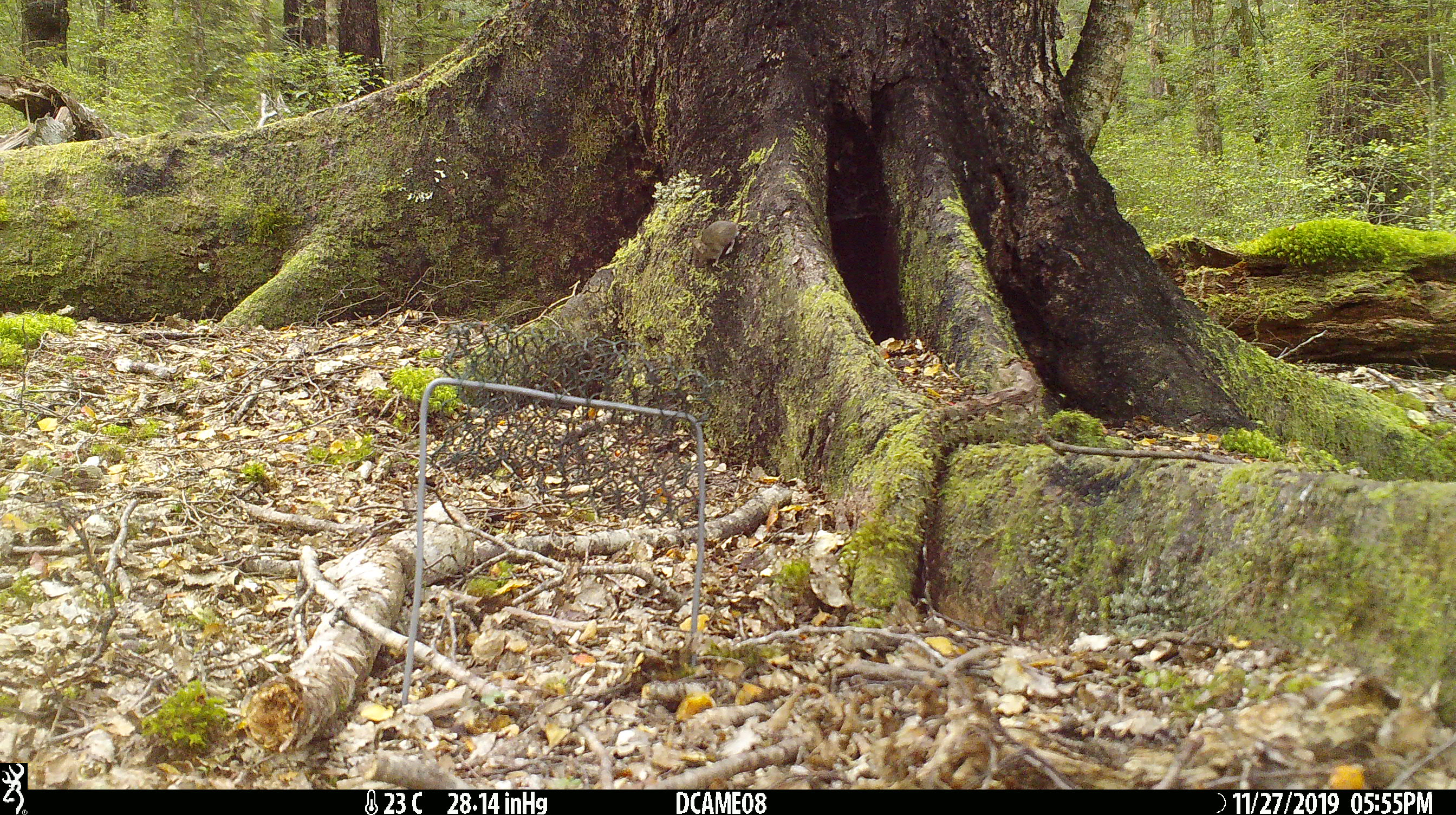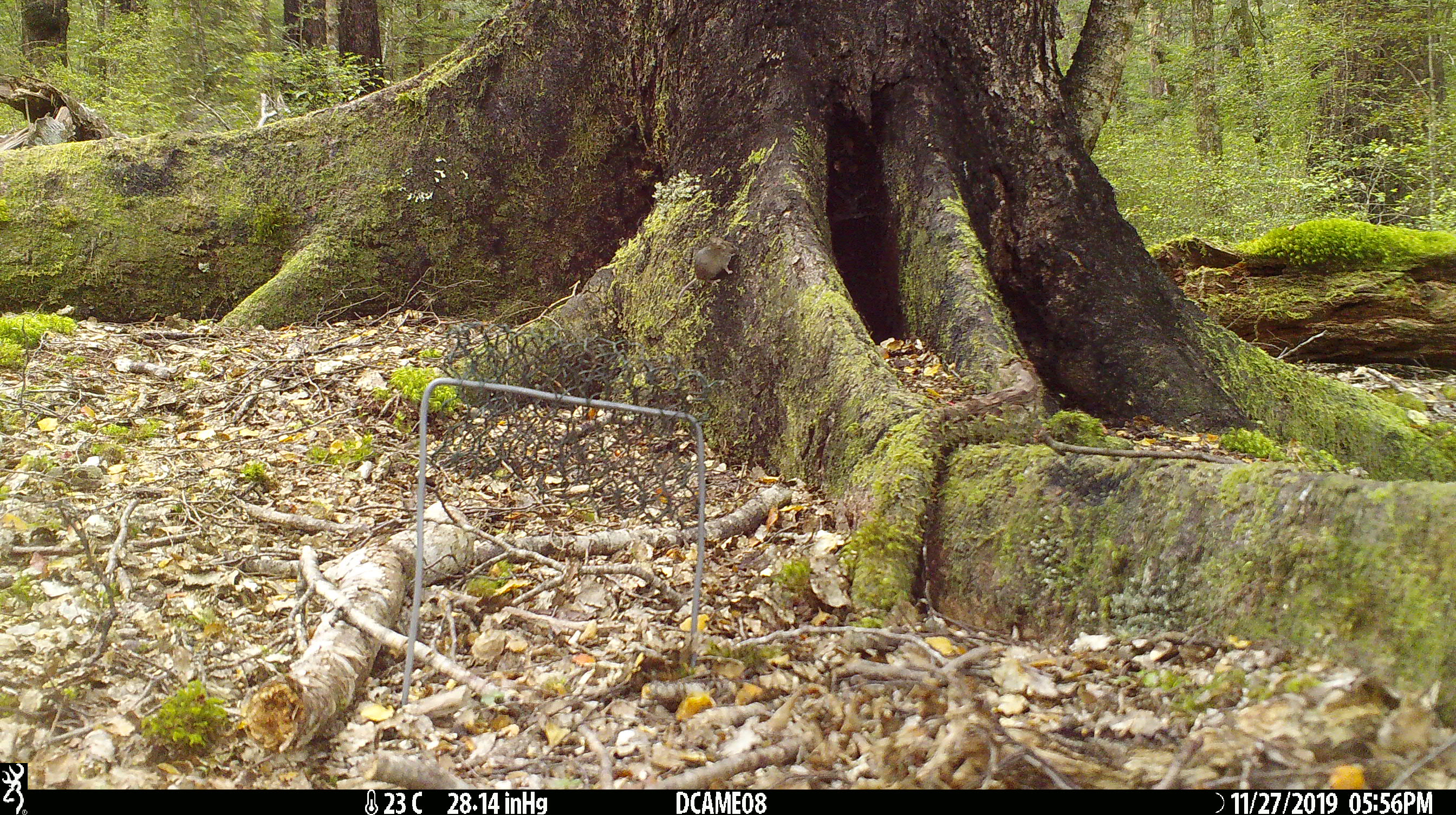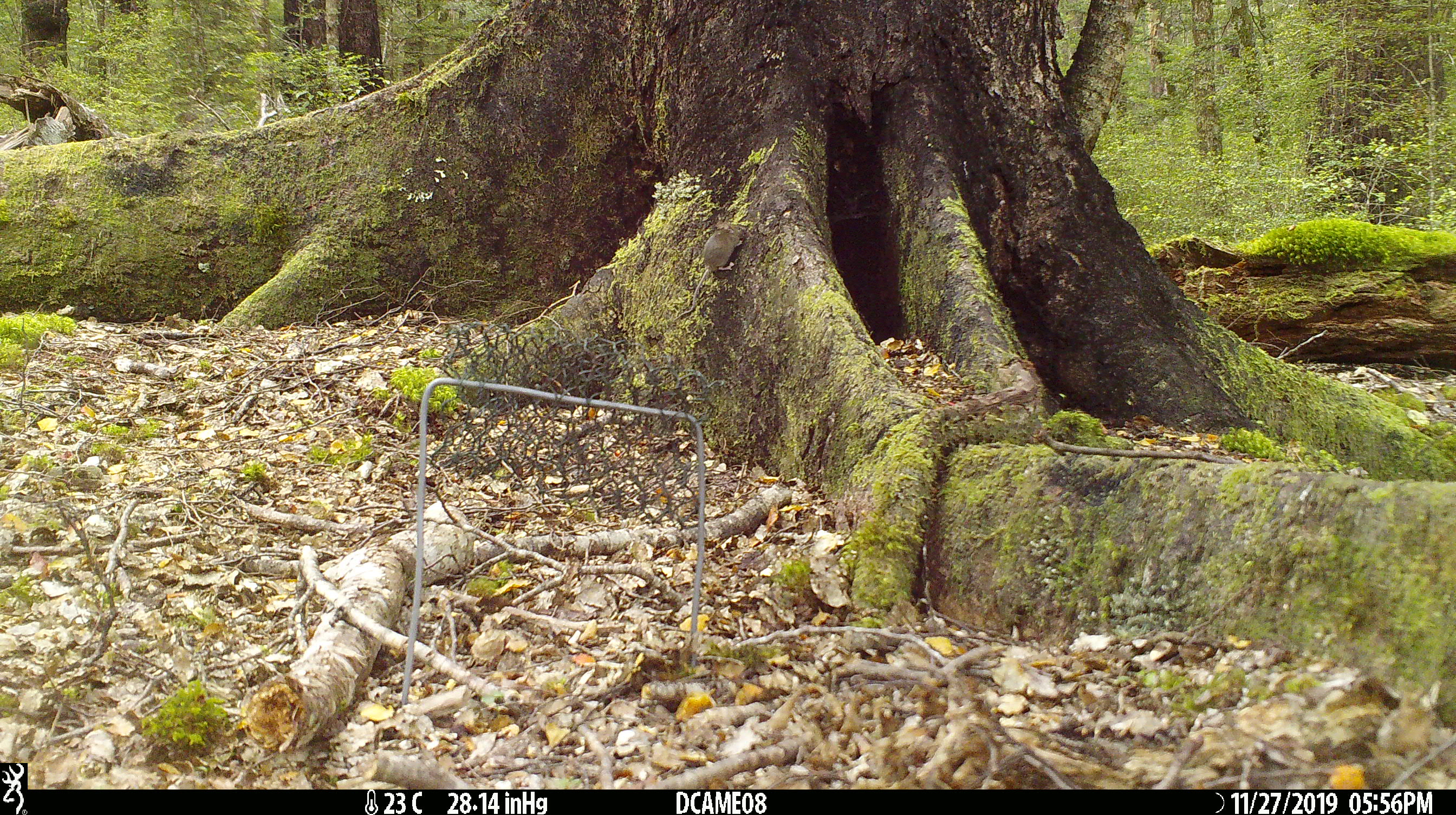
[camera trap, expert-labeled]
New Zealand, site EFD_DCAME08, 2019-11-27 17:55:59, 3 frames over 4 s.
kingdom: Animalia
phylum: Chordata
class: Mammalia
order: Rodentia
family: Muridae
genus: Mus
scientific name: Mus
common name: mouse